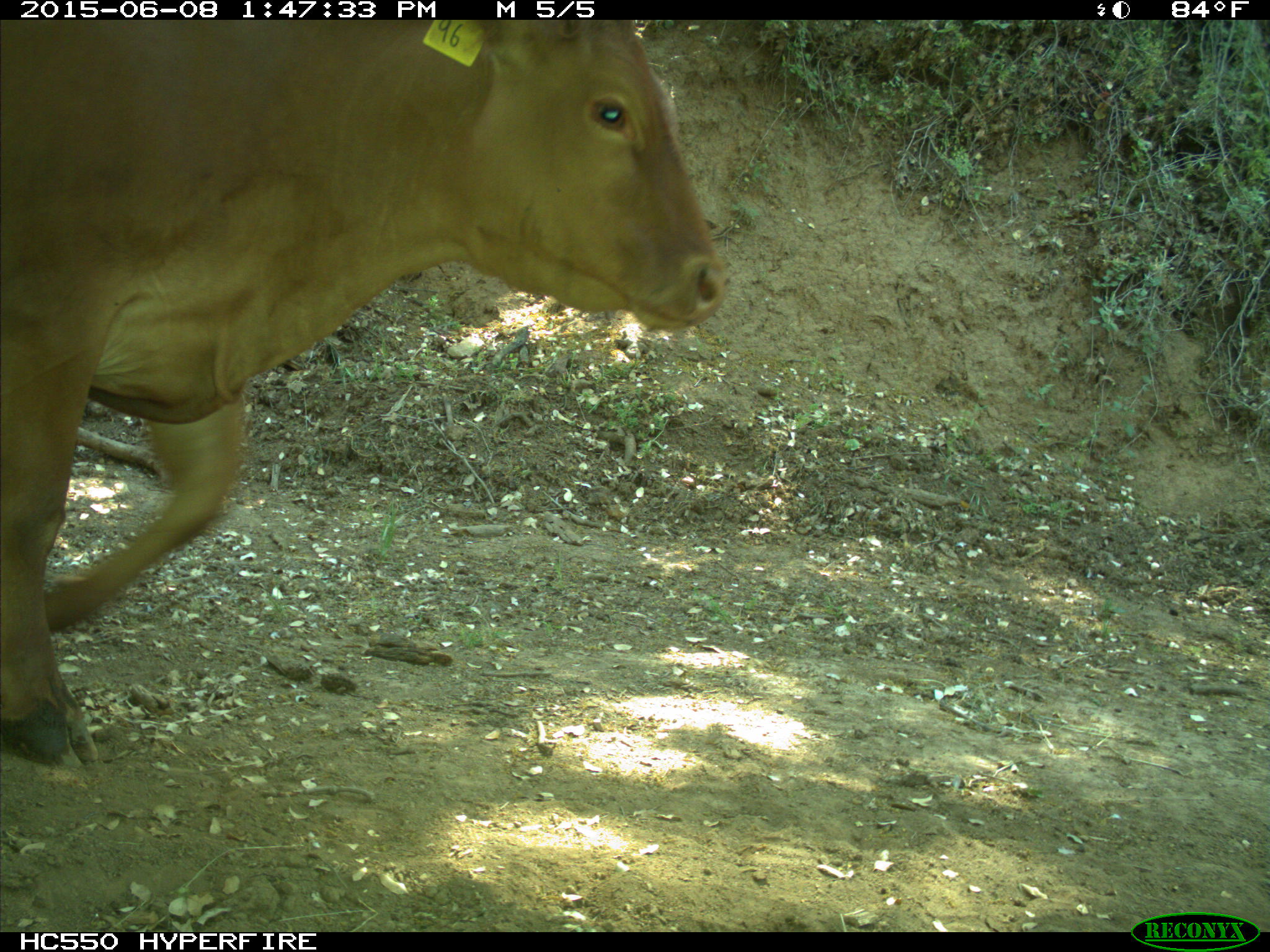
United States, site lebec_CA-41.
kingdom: Animalia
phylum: Chordata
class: Mammalia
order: Artiodactyla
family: Bovidae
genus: Bos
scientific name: Bos taurus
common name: domestic cow